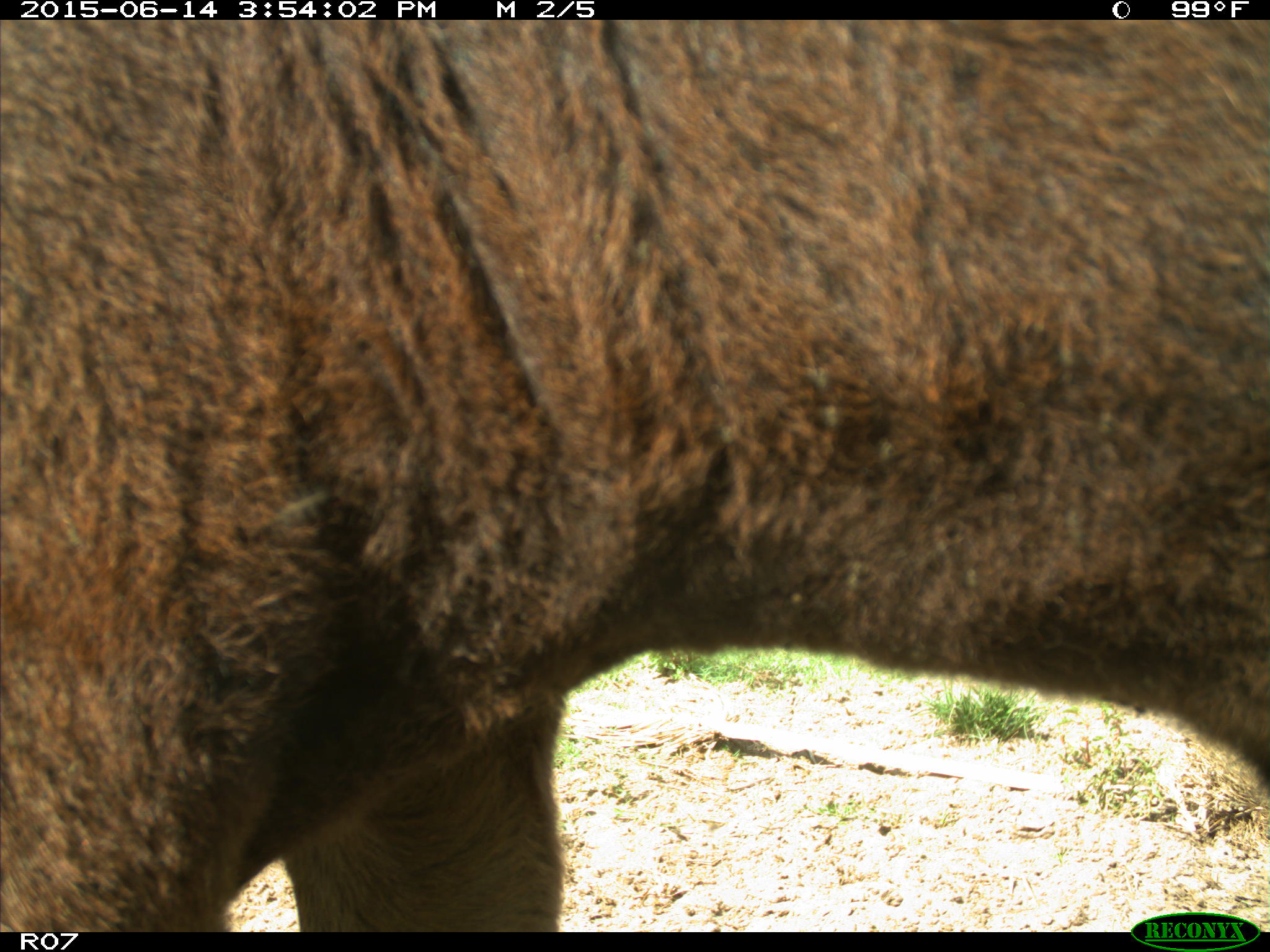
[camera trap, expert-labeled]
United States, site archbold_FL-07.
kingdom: Animalia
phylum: Chordata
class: Mammalia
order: Artiodactyla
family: Bovidae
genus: Bos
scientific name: Bos taurus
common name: domestic cow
Bos taurus (domestic cow).